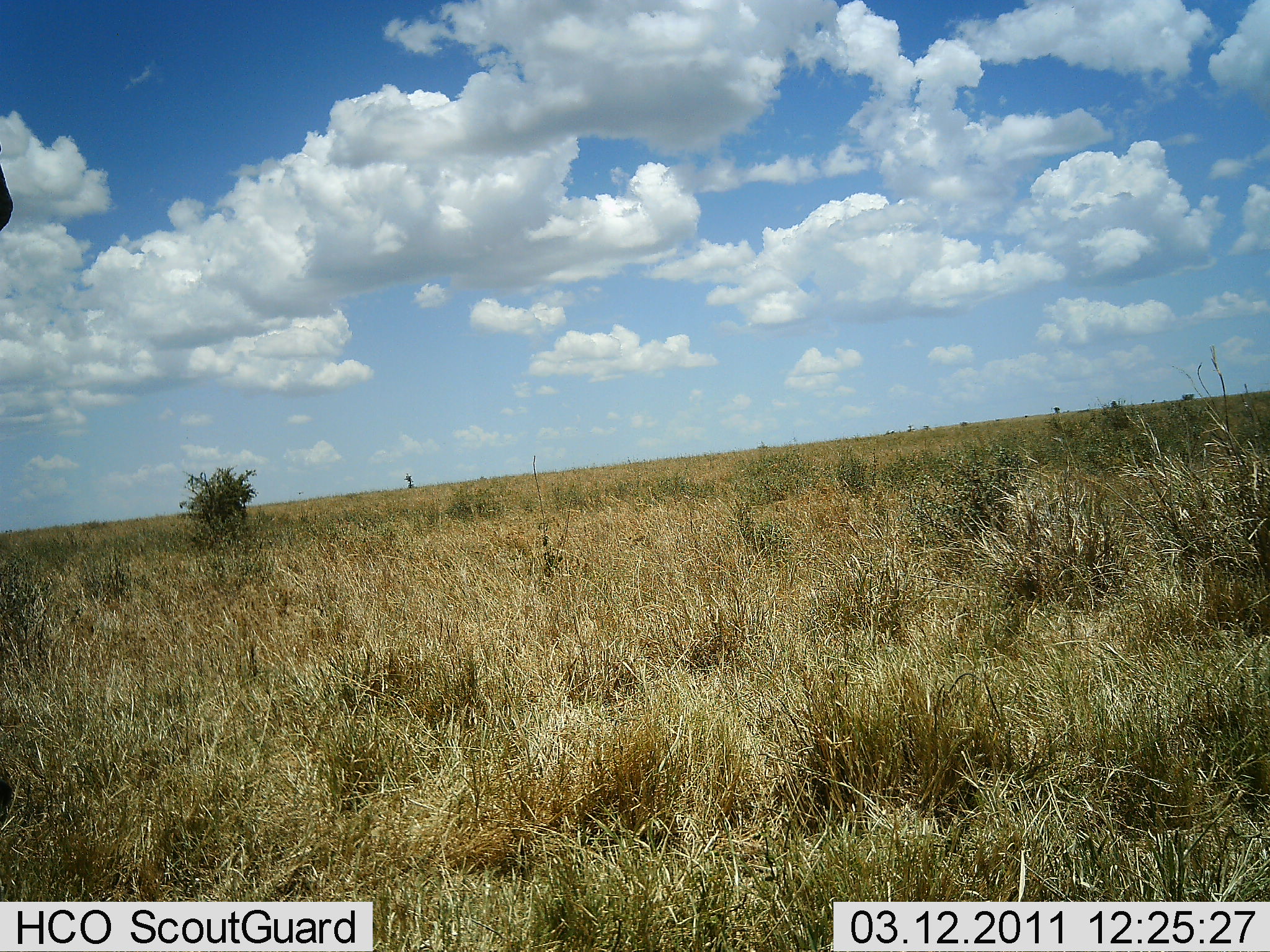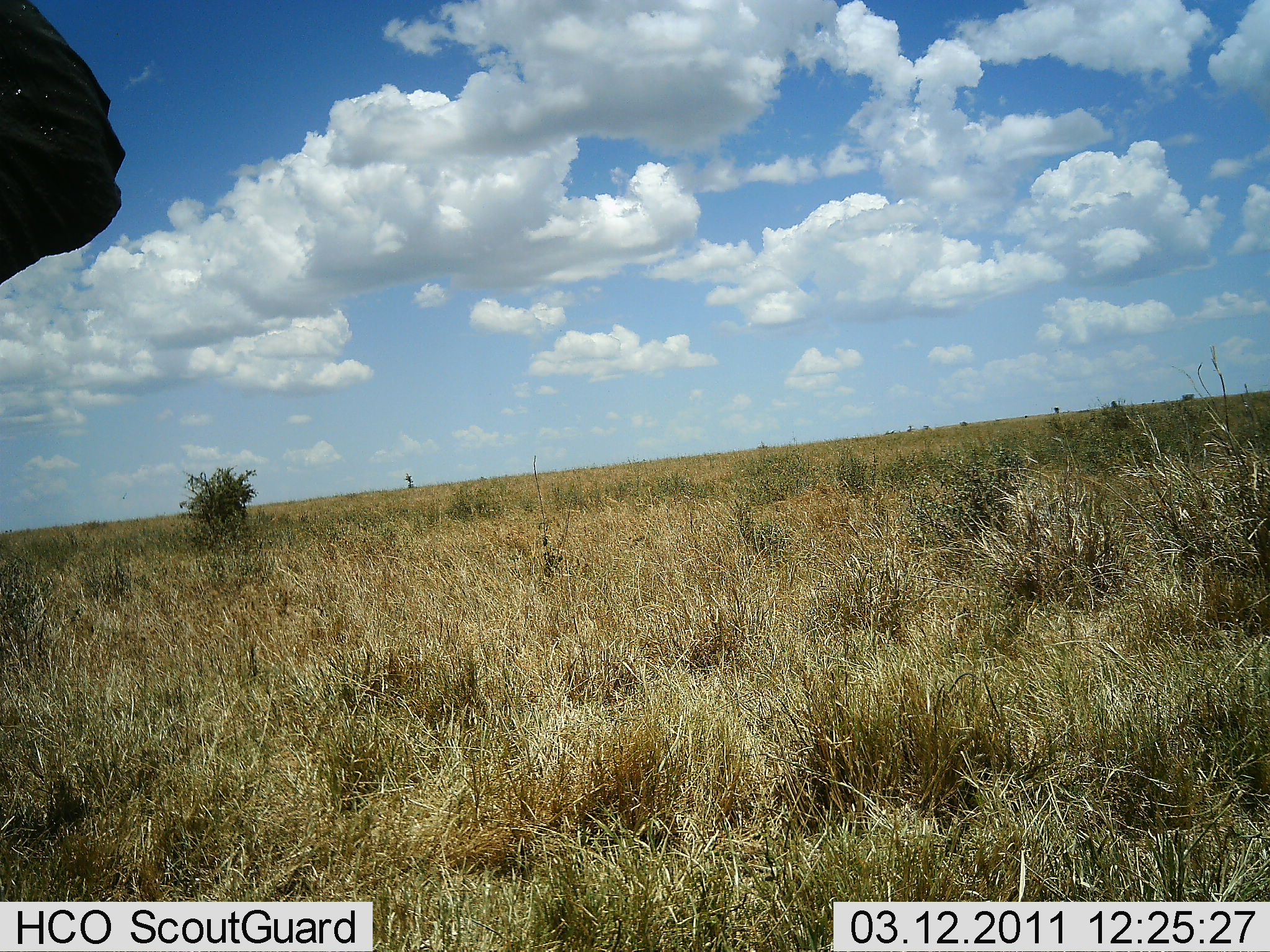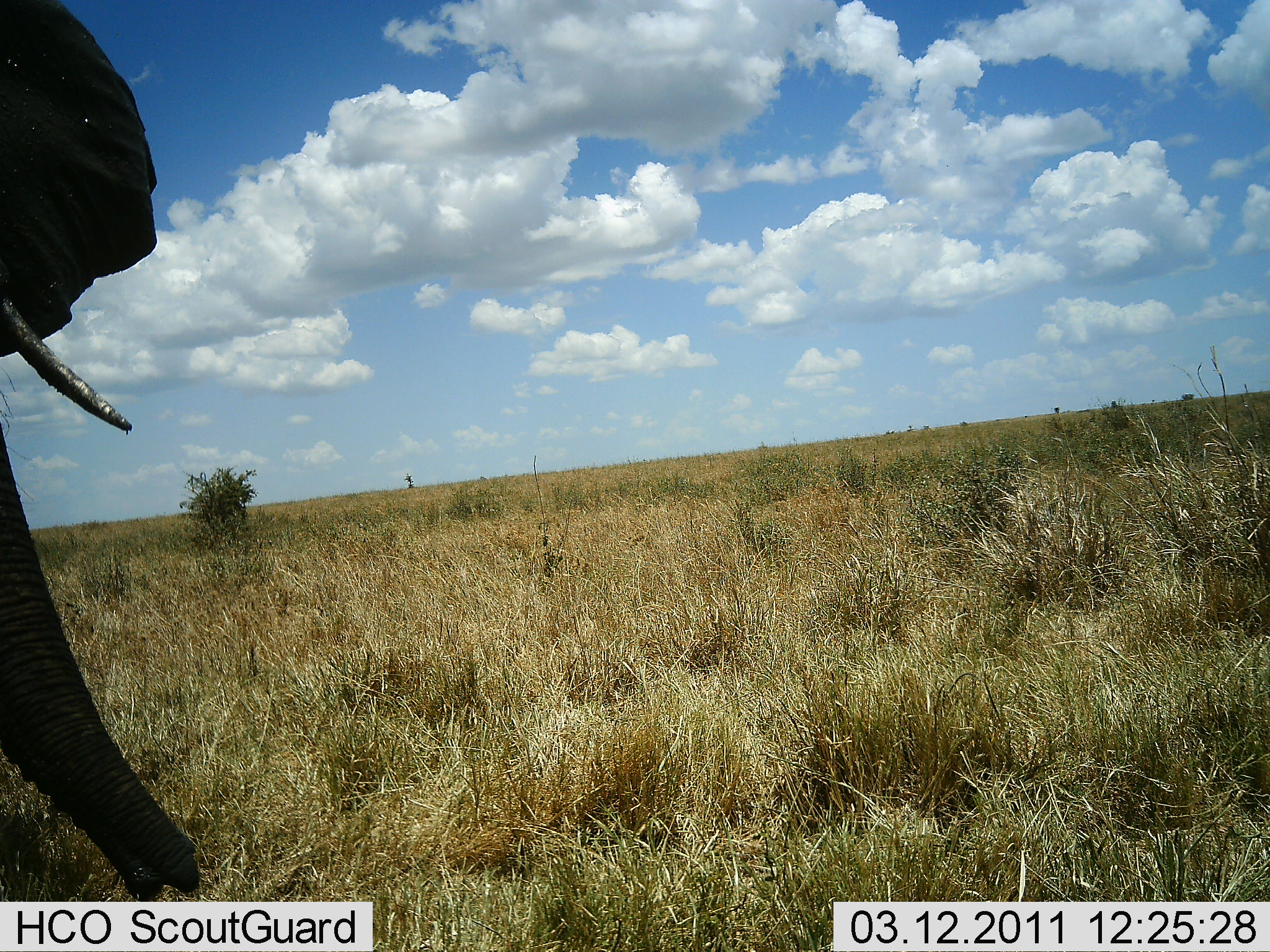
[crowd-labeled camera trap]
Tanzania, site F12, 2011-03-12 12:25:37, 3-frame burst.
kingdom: Animalia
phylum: Chordata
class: Mammalia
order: Proboscidea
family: Elephantidae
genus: Loxodonta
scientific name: Loxodonta africana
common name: african bush elephant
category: elephant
Elephant (african bush elephant) (Loxodonta africana), count 1. Behavior (volunteer vote fractions): standing 30%, resting 0%, moving 60%, interacting 0%. Young present (vote fraction): 0%. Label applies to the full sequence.